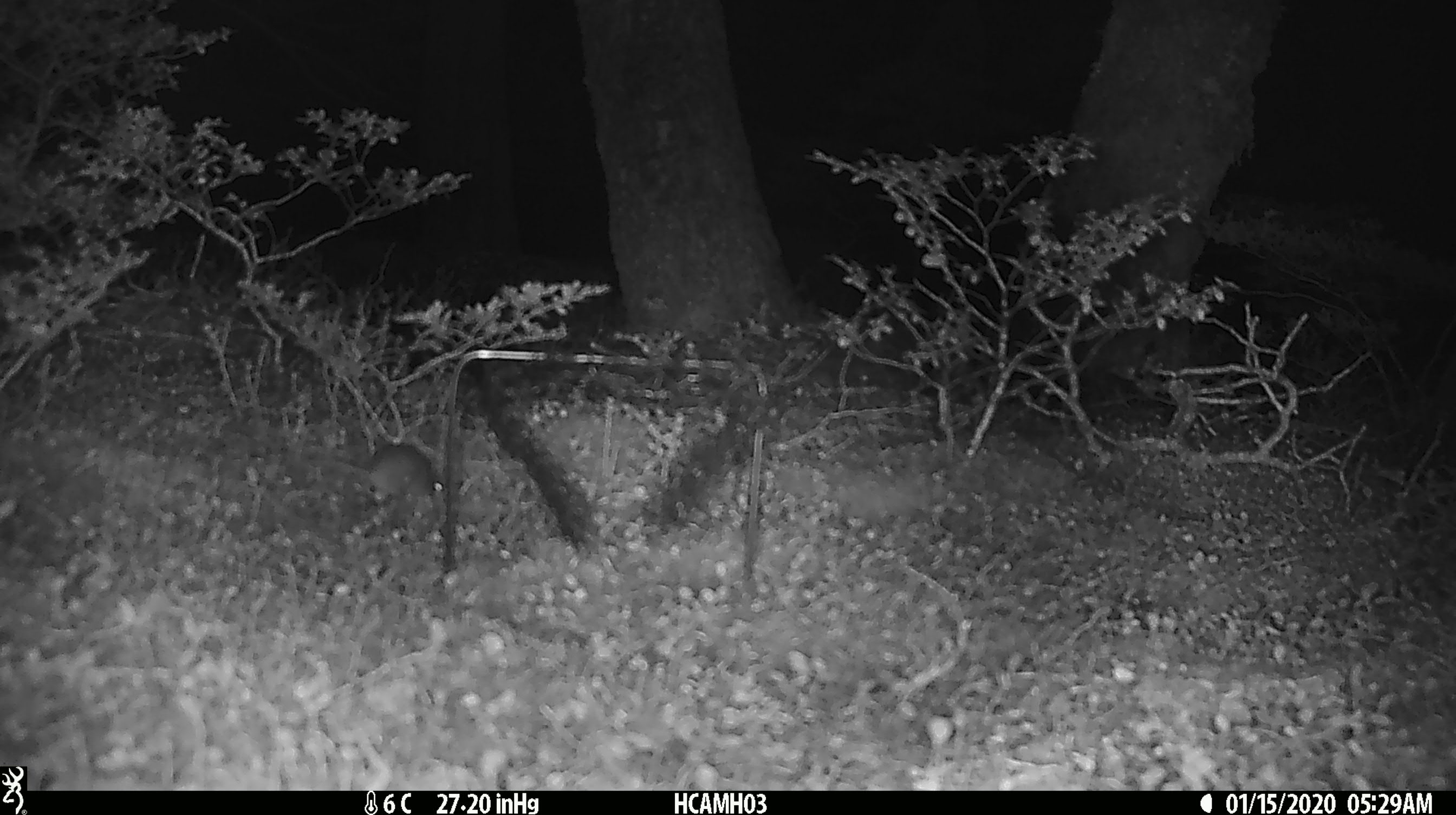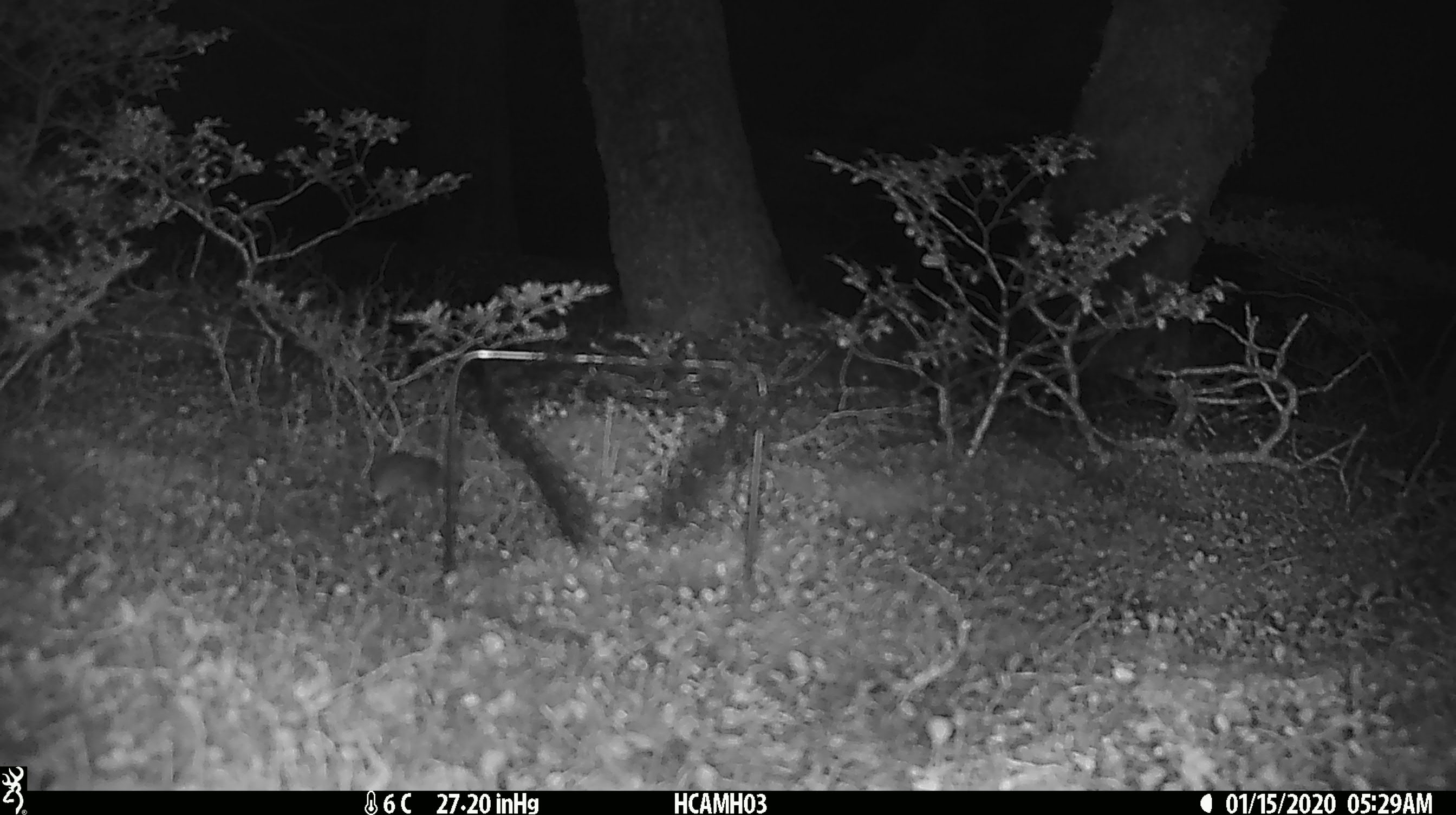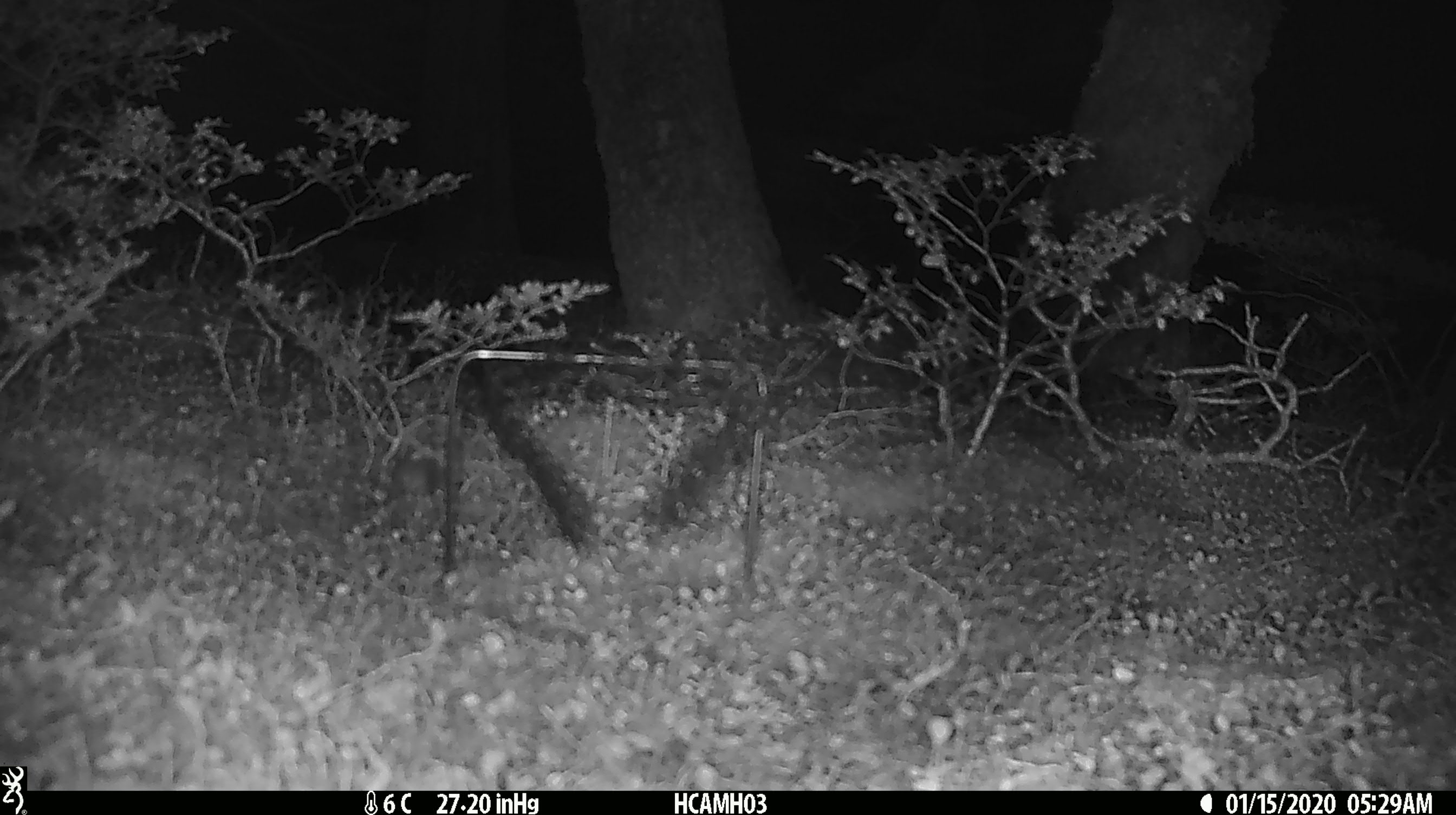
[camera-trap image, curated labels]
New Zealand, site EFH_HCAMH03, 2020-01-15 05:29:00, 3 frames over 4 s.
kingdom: Animalia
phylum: Chordata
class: Mammalia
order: Rodentia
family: Muridae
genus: Mus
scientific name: Mus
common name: mouse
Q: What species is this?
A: Mouse (Mus).